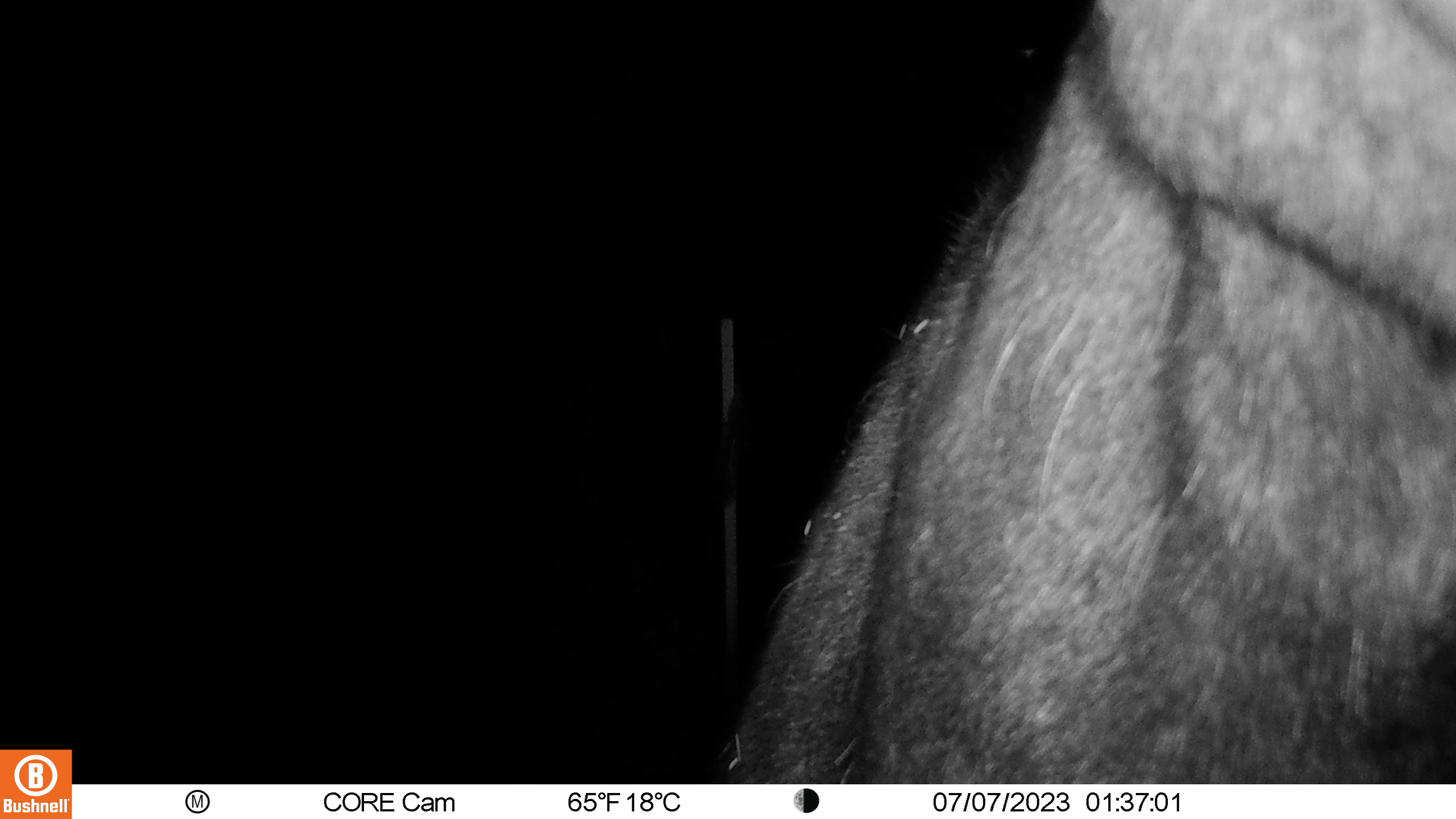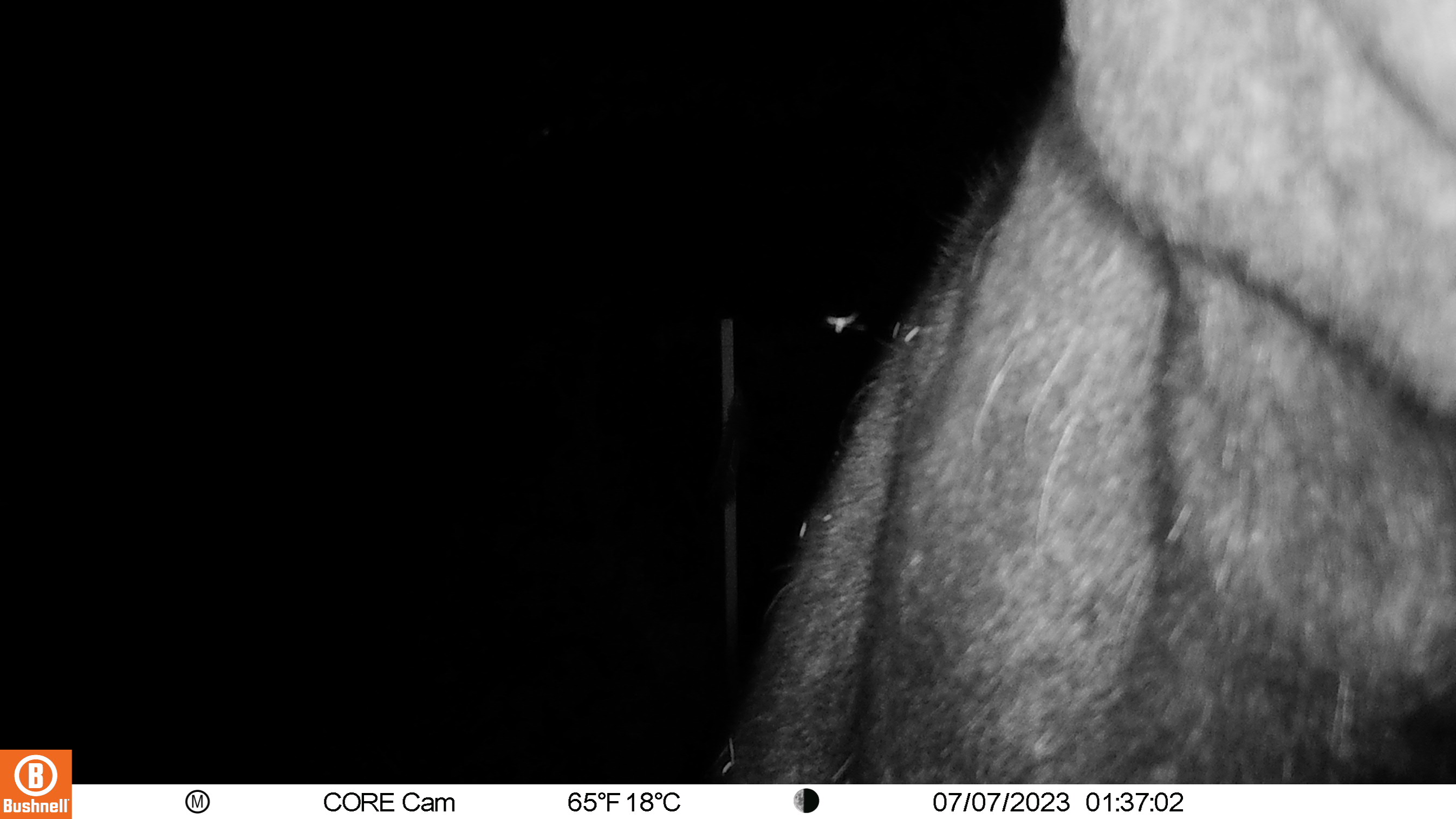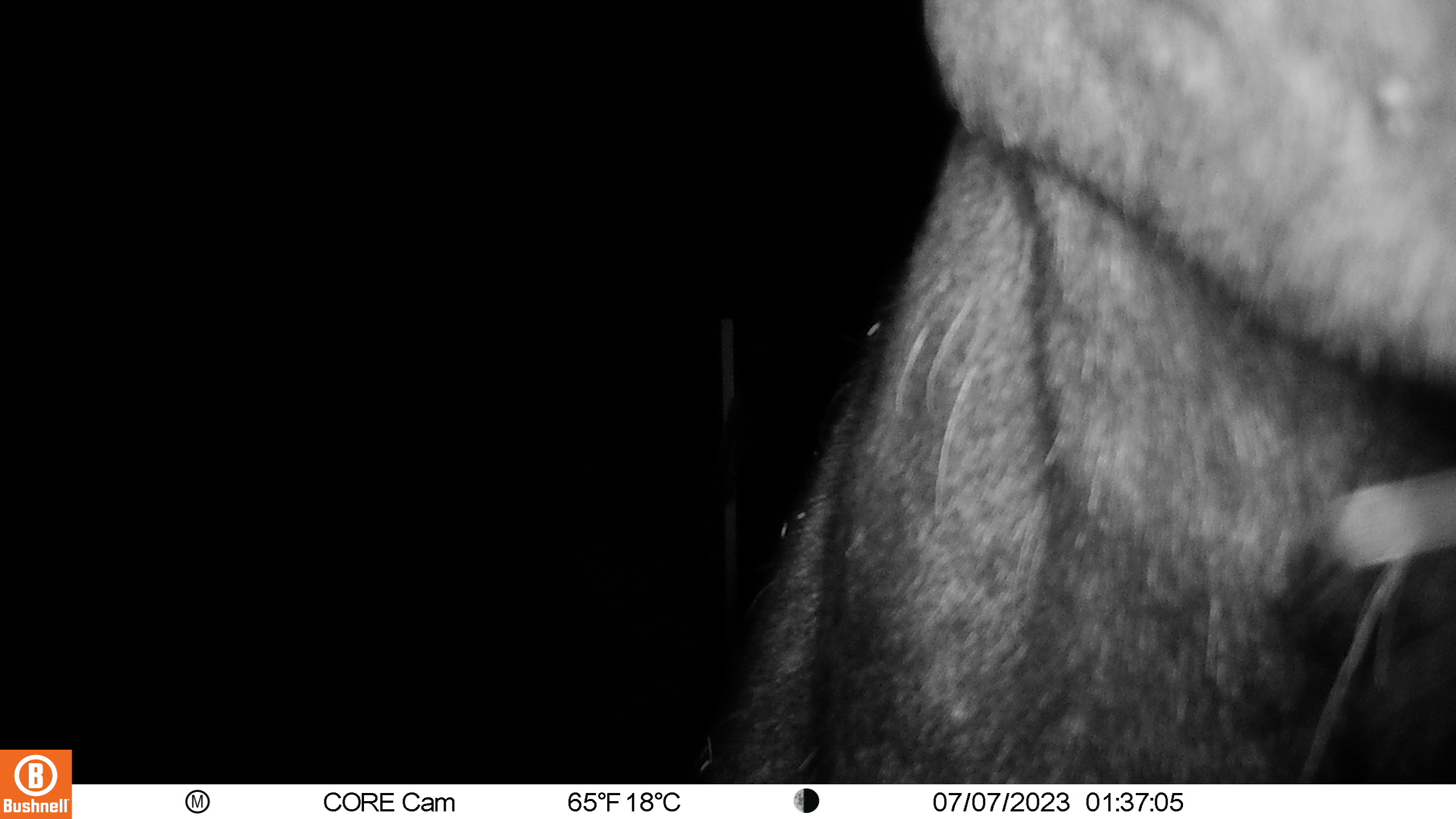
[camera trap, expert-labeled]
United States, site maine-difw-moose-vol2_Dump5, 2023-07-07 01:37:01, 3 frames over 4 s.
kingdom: Animalia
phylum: Chordata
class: Mammalia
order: Artiodactyla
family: Cervidae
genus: Alces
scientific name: Alces alces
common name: moose